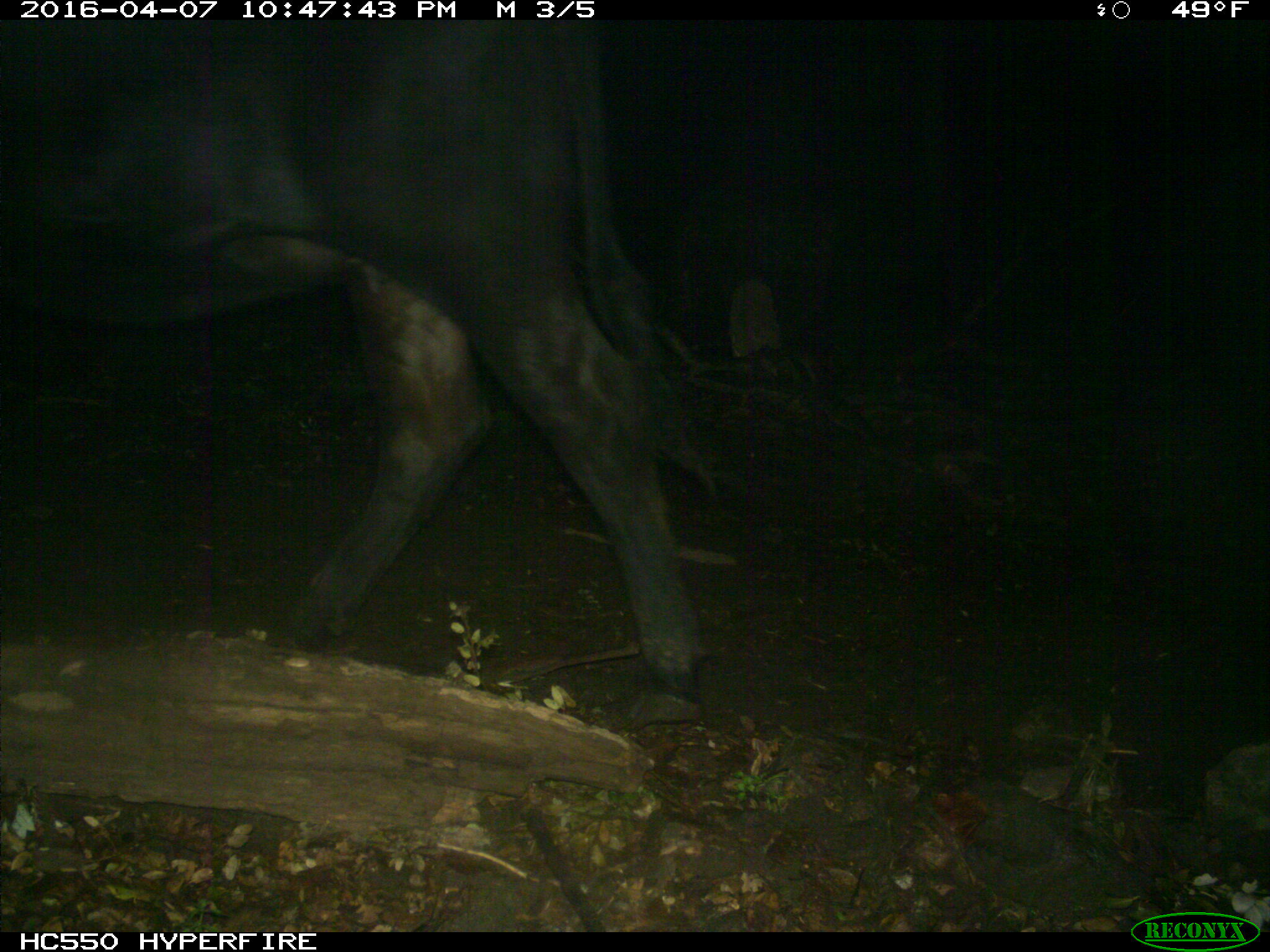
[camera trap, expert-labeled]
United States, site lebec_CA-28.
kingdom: Animalia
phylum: Chordata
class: Mammalia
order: Artiodactyla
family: Bovidae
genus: Bos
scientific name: Bos taurus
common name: domestic cow